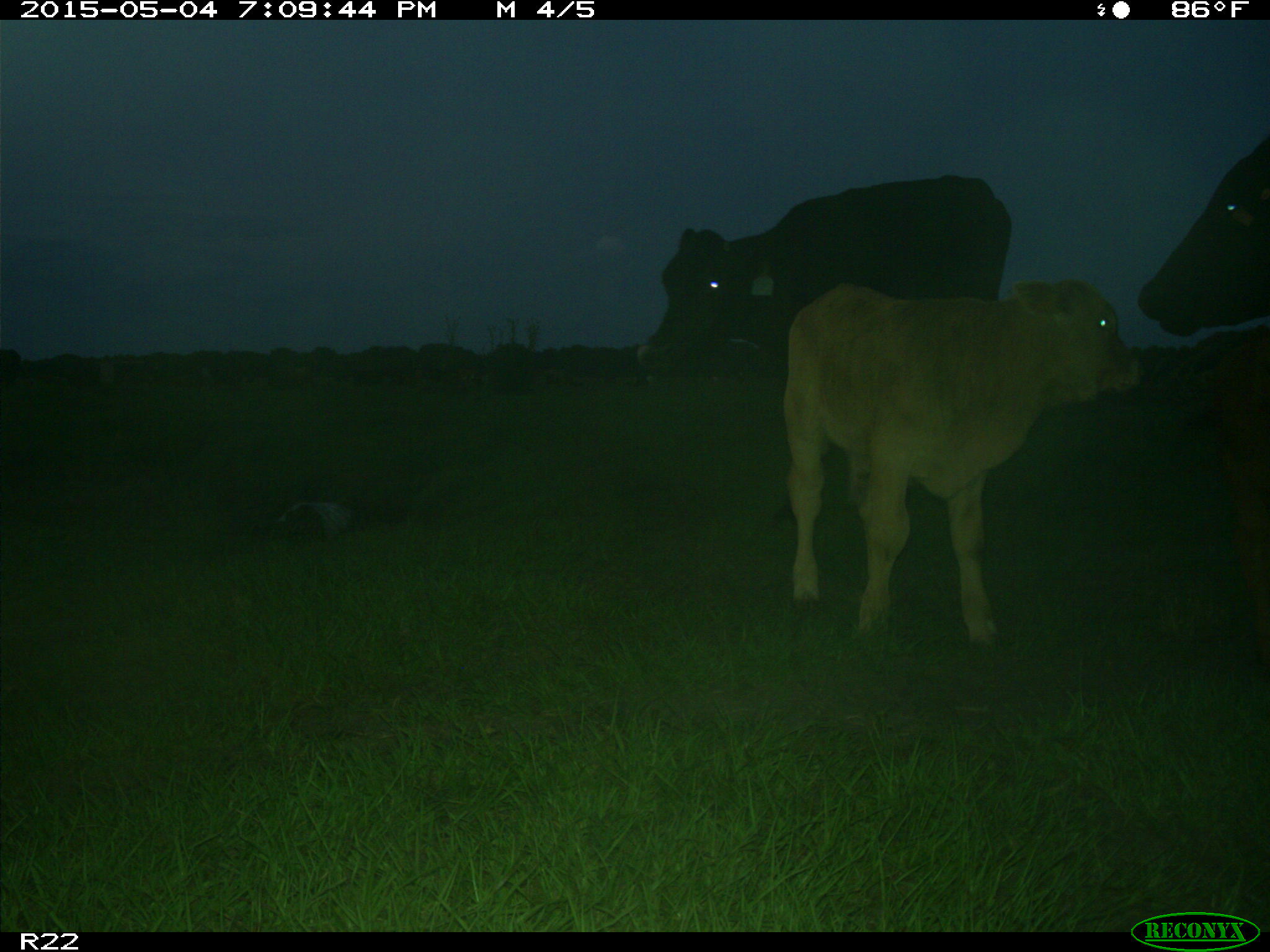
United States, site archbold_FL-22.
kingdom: Animalia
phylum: Chordata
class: Mammalia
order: Artiodactyla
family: Bovidae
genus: Bos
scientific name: Bos taurus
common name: domestic cow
Bos taurus (domestic cow).